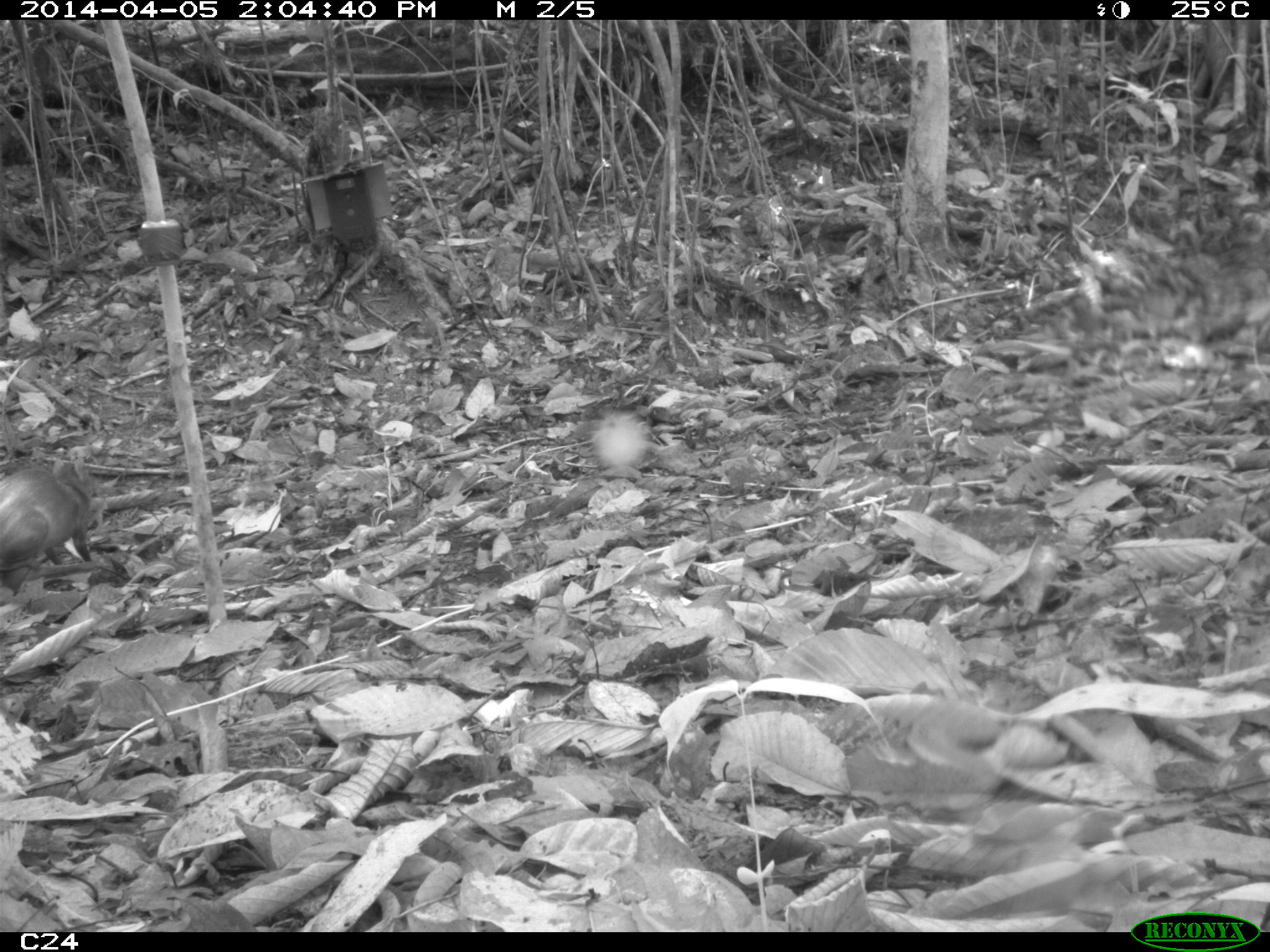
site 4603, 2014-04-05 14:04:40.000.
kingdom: Animalia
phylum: Chordata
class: Mammalia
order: Rodentia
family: Dasyproctidae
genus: Dasyprocta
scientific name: Dasyprocta leporina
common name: red-rumped agouti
Dasyprocta leporina (red-rumped agouti), count 1, age adult.